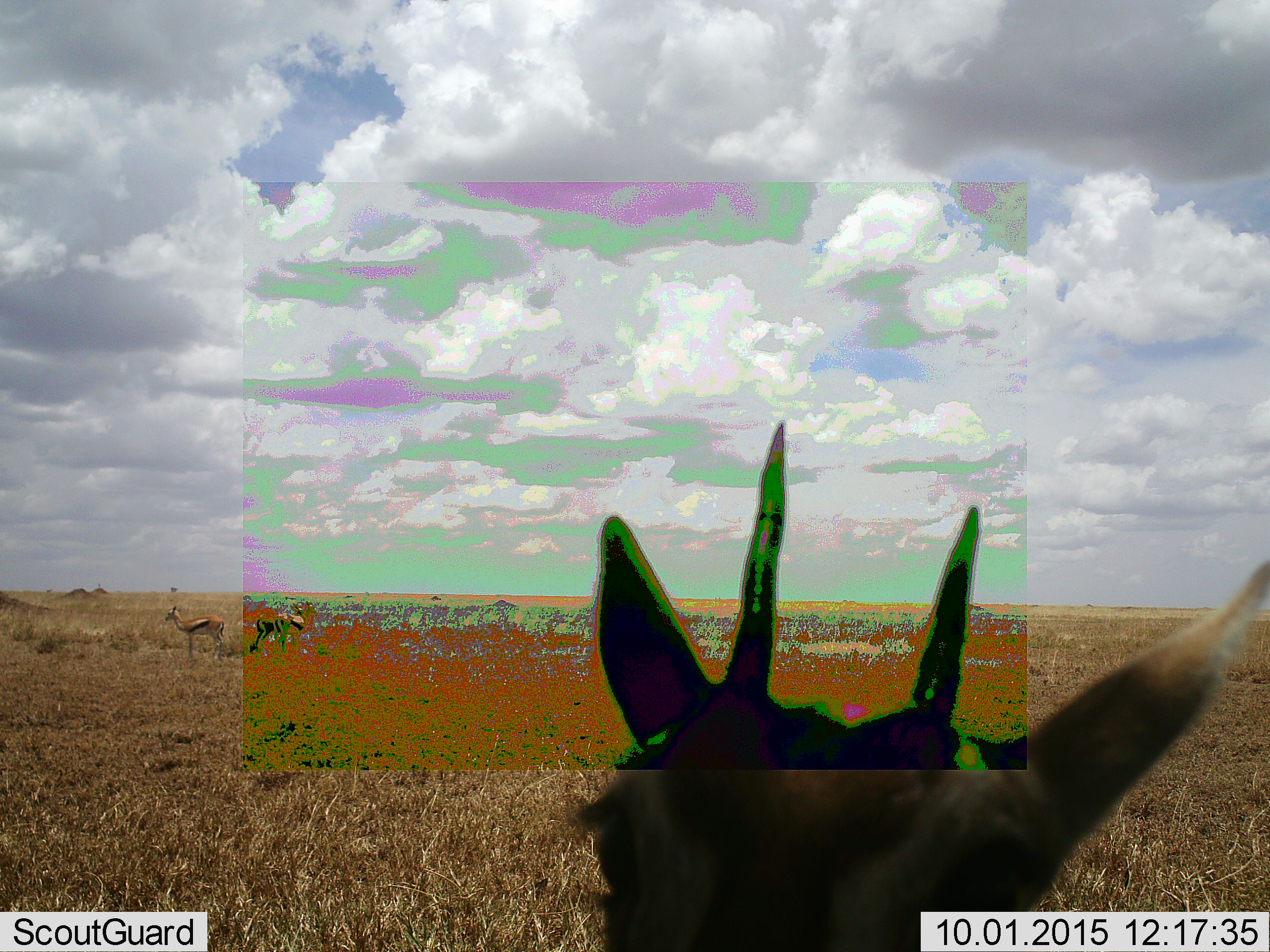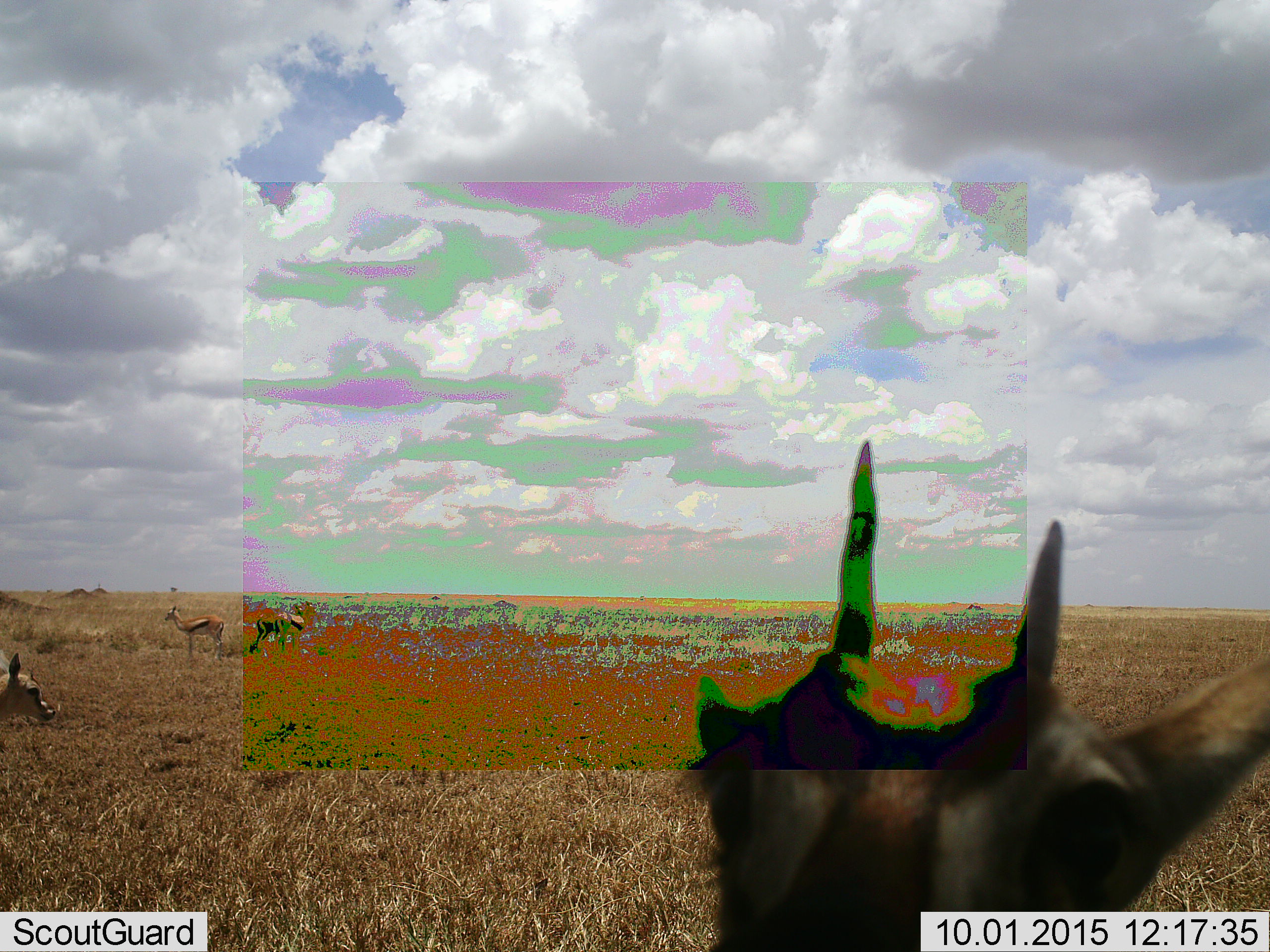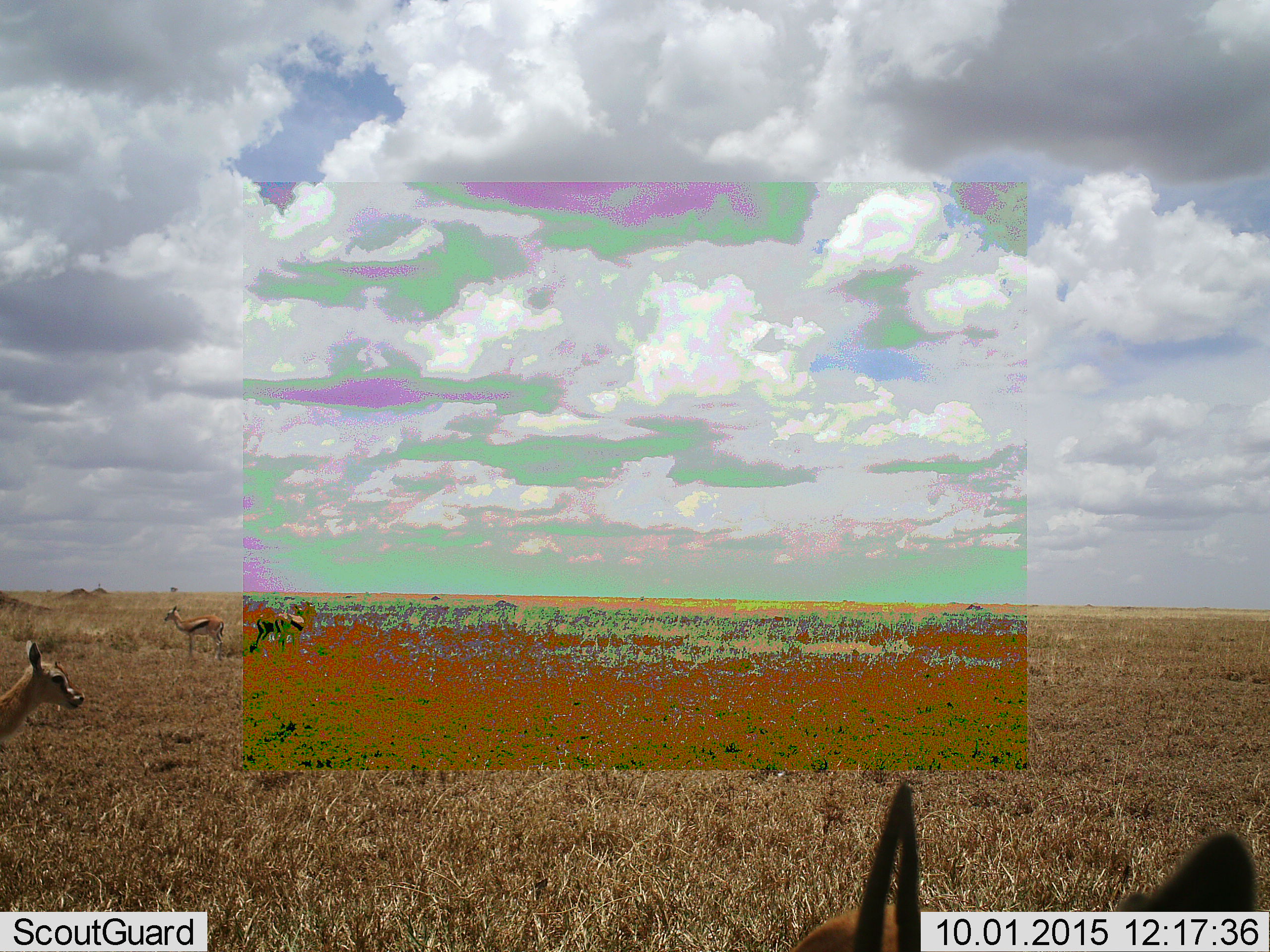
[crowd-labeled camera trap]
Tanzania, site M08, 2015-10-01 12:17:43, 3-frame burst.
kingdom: Animalia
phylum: Chordata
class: Mammalia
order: Artiodactyla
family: Bovidae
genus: Eudorcas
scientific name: Eudorcas thomsonii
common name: thomson's gazelle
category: gazellethomsons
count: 4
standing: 78%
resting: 0%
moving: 56%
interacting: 11%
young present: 11%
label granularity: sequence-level